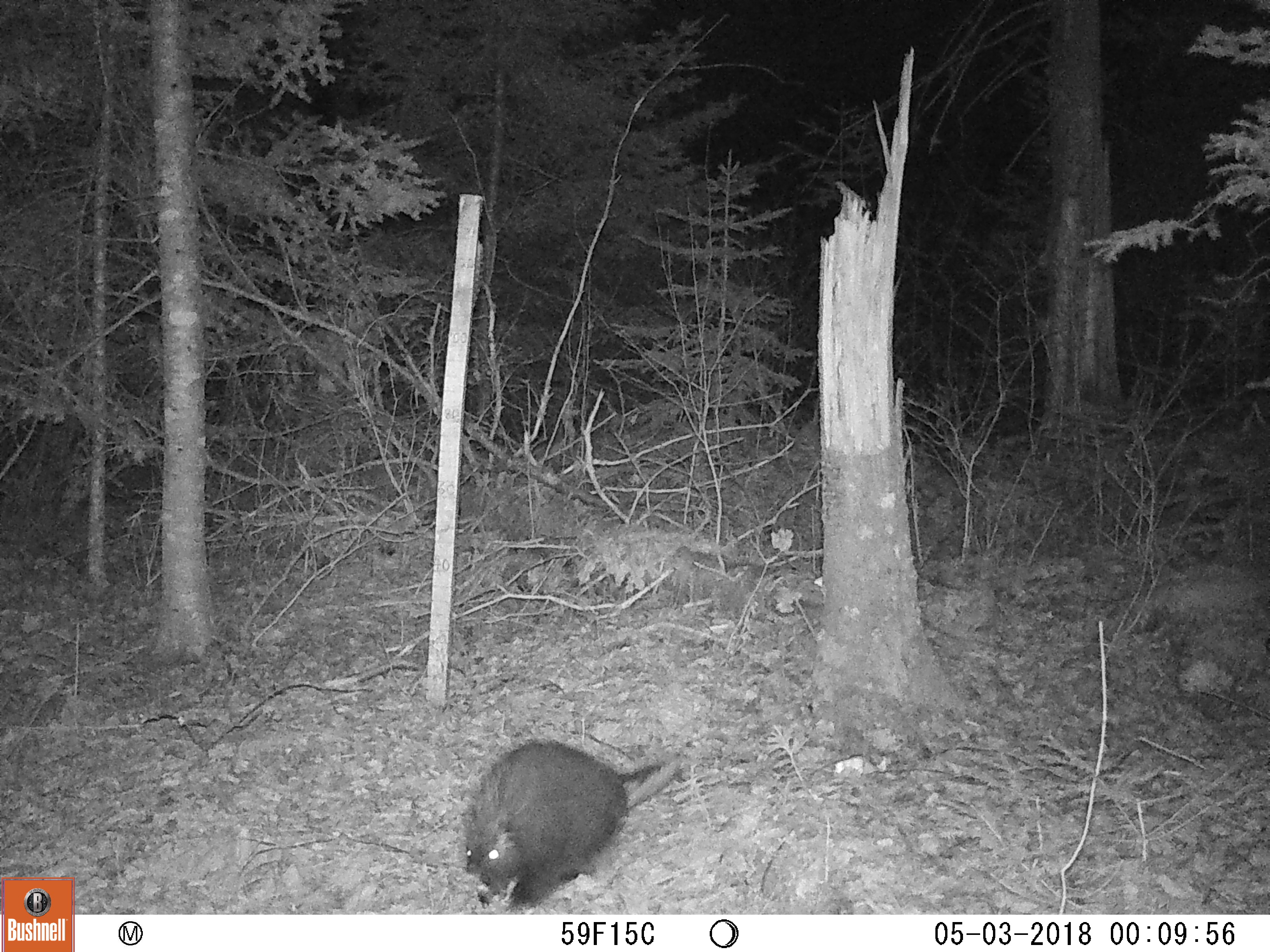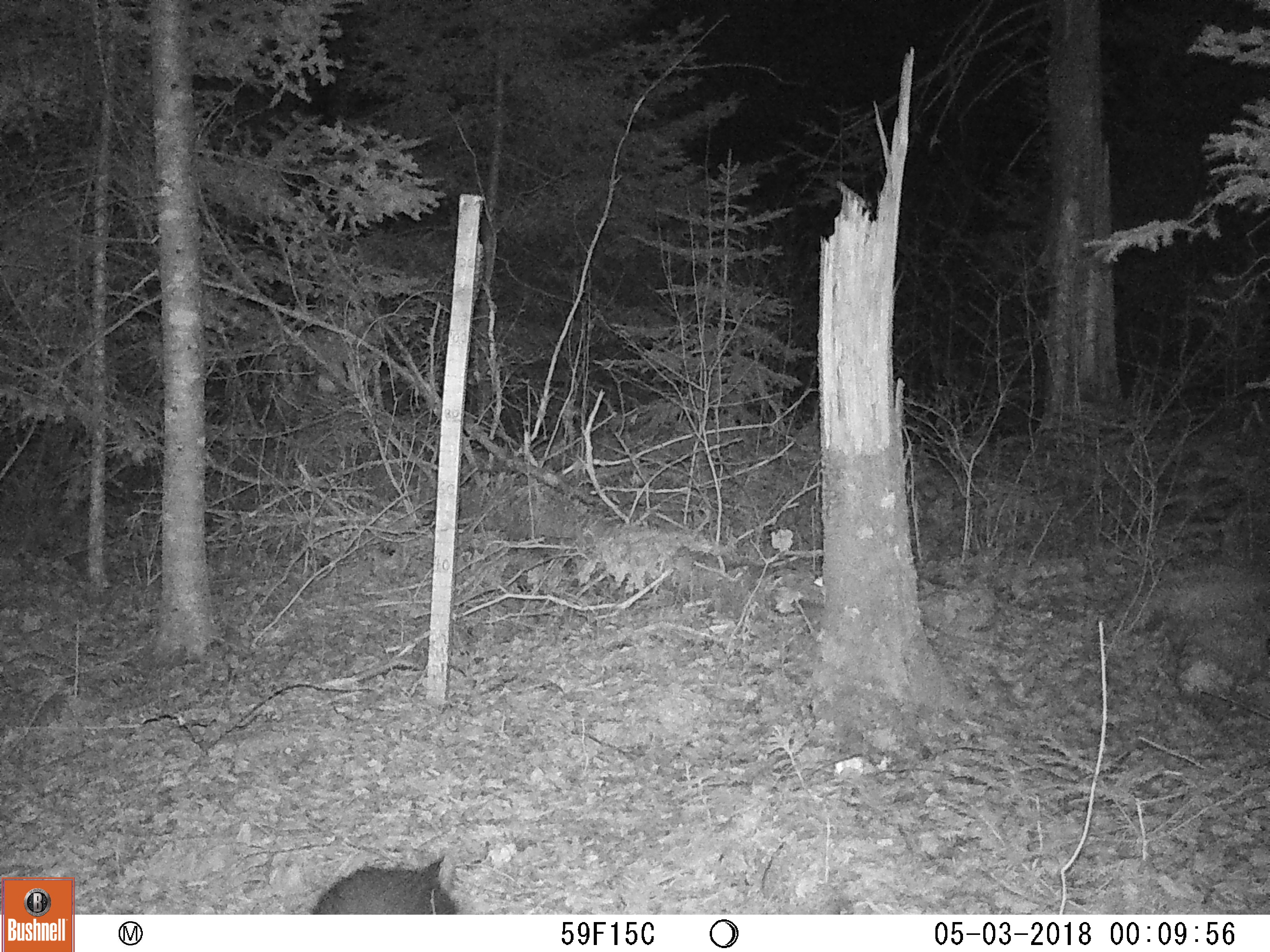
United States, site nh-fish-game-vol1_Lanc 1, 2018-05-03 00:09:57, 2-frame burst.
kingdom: Animalia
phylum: Chordata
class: Mammalia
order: Rodentia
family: Erethizontidae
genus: Erethizon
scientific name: Erethizon dorsatum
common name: porcupine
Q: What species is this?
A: Porcupine (Erethizon dorsatum).